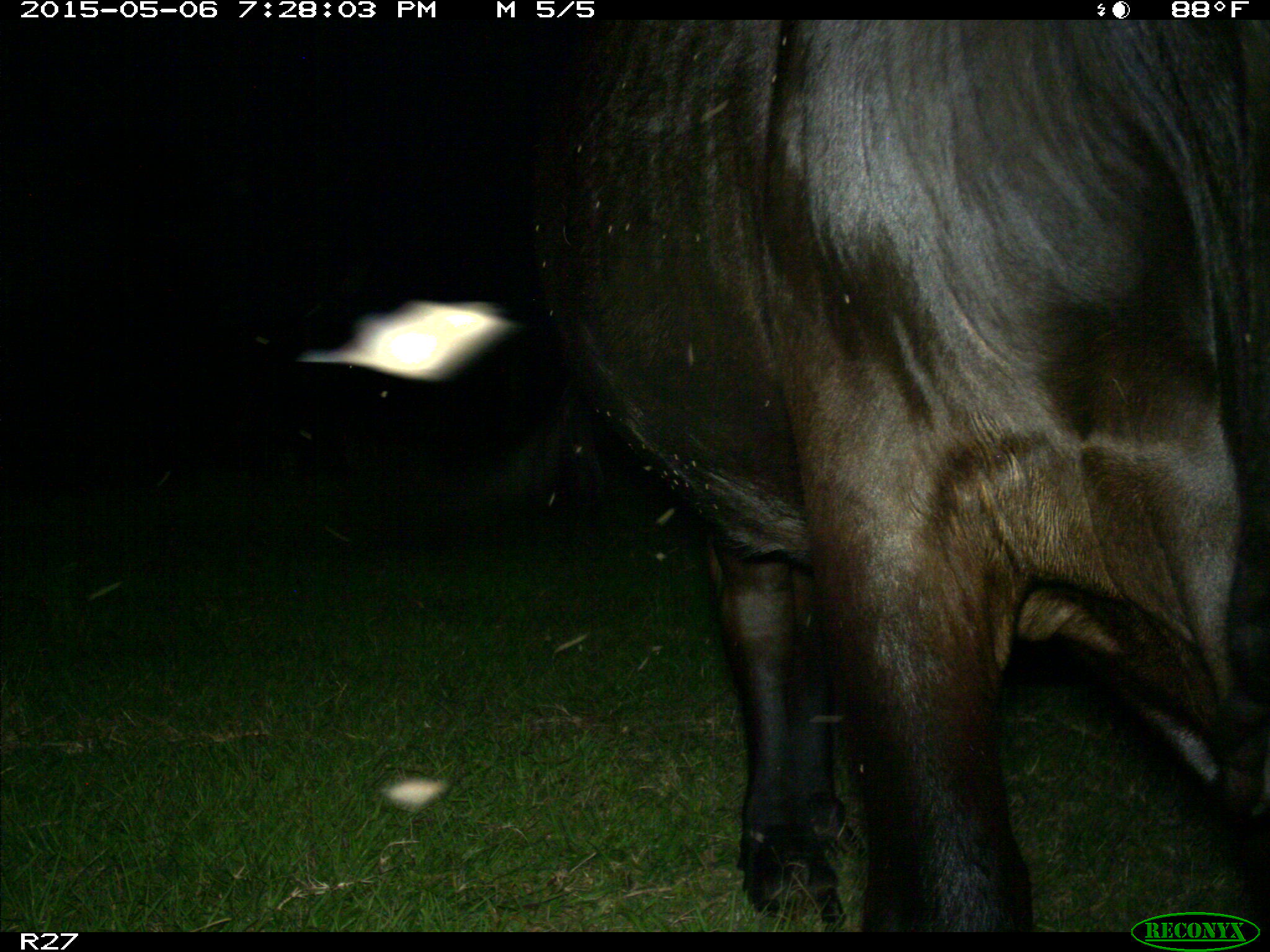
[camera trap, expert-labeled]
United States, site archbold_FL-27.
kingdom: Animalia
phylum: Chordata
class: Mammalia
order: Artiodactyla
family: Bovidae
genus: Bos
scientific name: Bos taurus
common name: domestic cow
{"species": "Bos taurus (domestic cow)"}